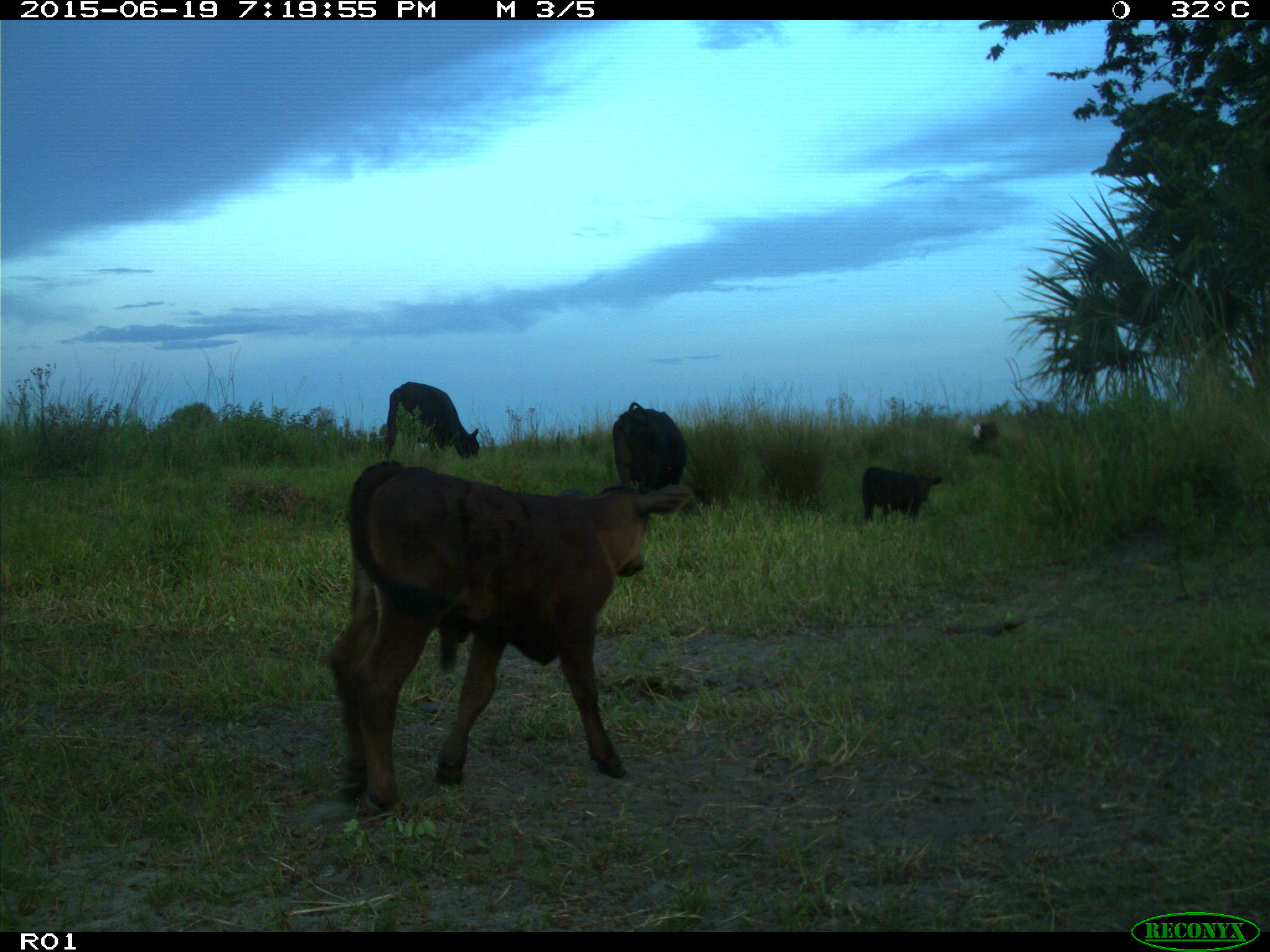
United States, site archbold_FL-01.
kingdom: Animalia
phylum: Chordata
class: Mammalia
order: Artiodactyla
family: Bovidae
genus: Bos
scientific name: Bos taurus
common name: domestic cow